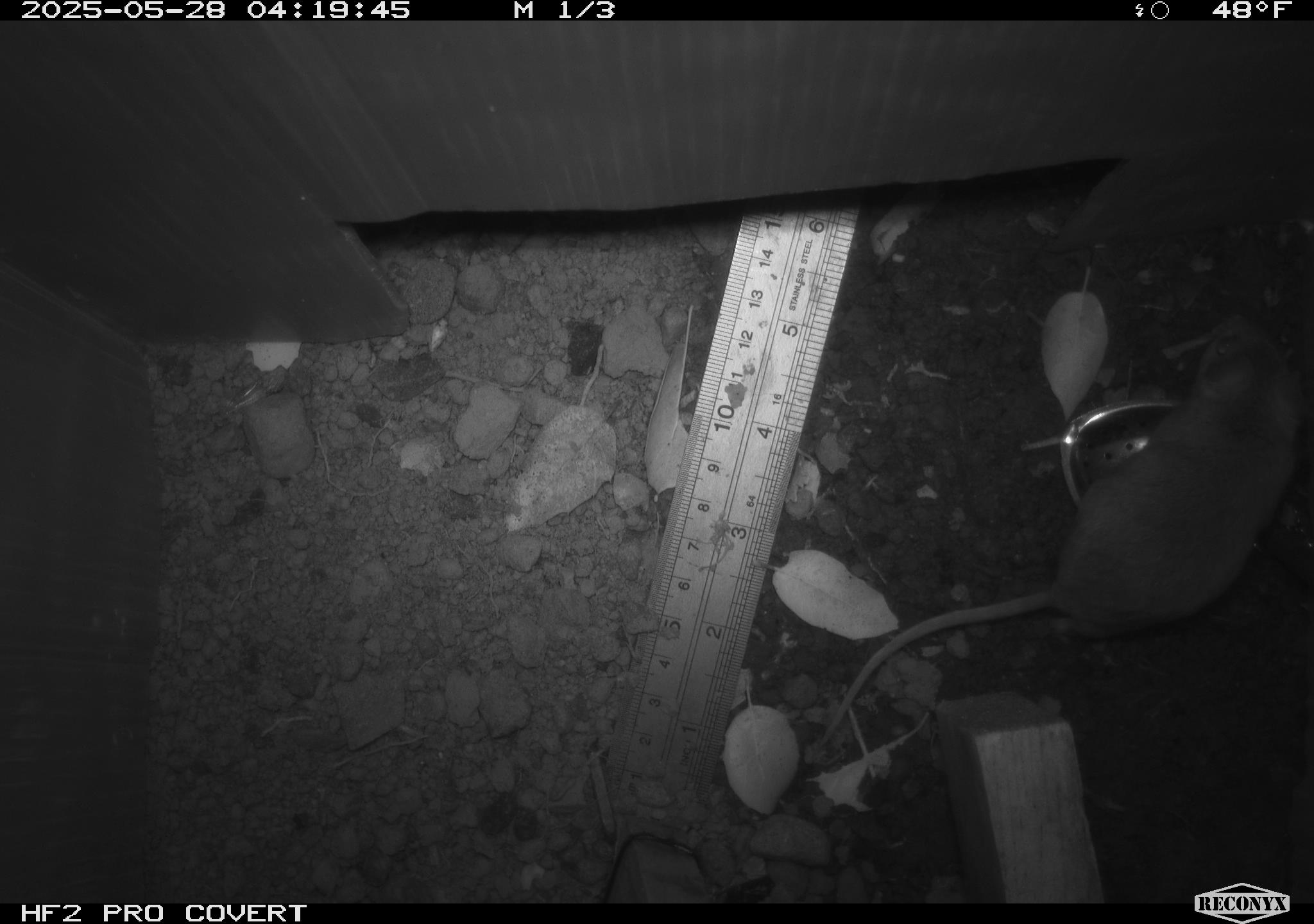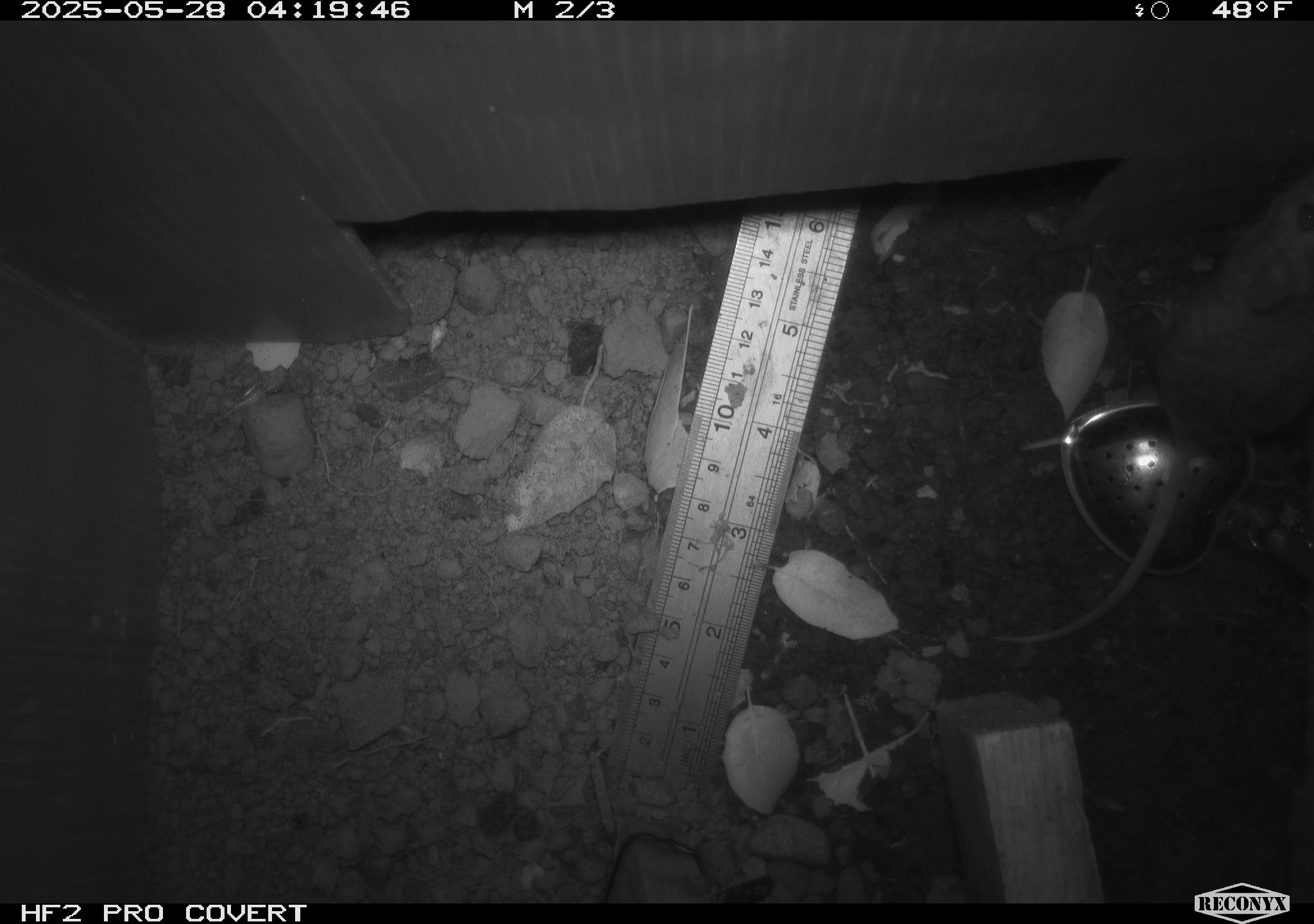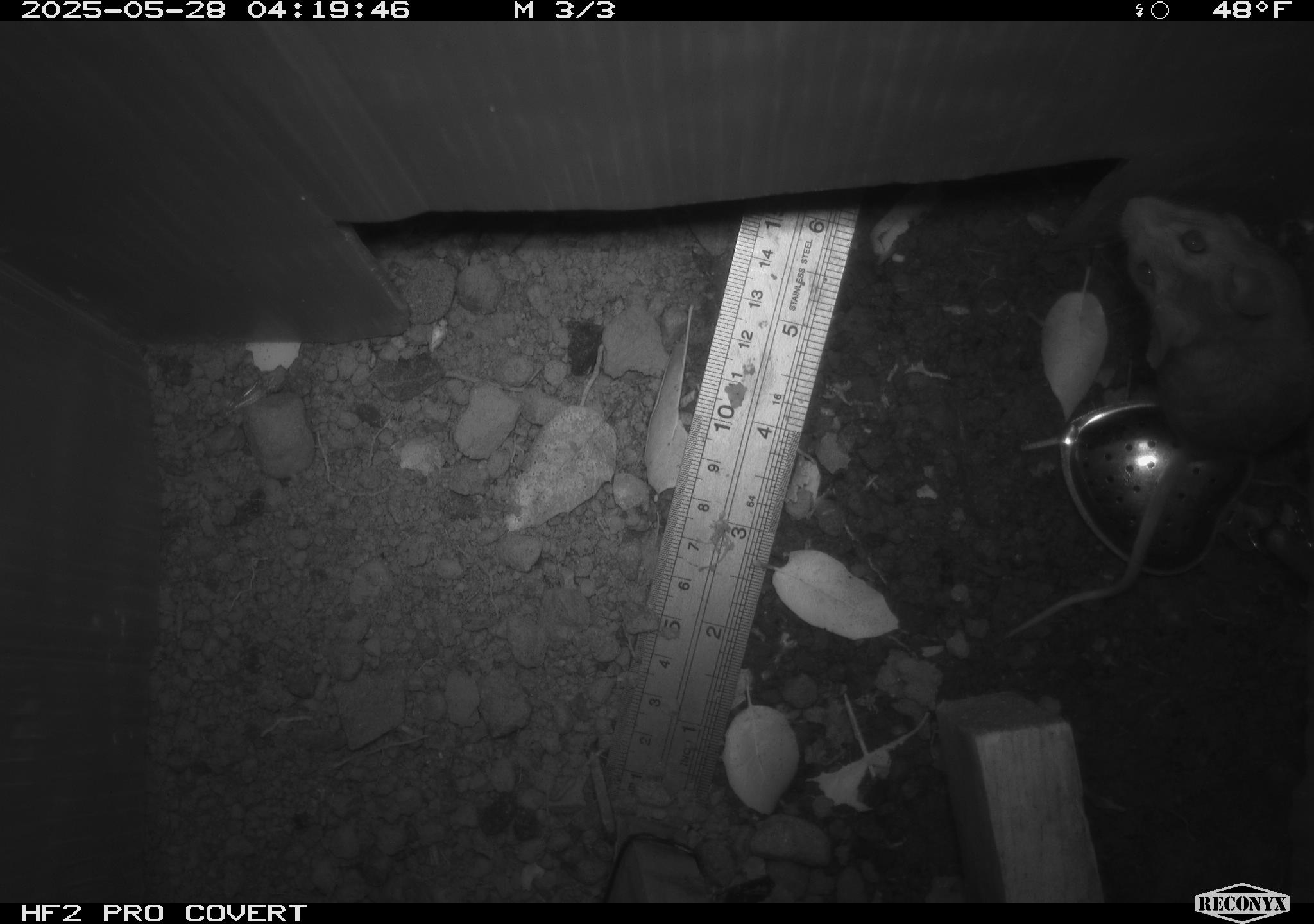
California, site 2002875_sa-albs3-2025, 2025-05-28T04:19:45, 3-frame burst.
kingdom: Animalia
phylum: Chordata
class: Mammalia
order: Rodentia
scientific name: Rodentia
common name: mouse species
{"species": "mouse species (Rodentia)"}